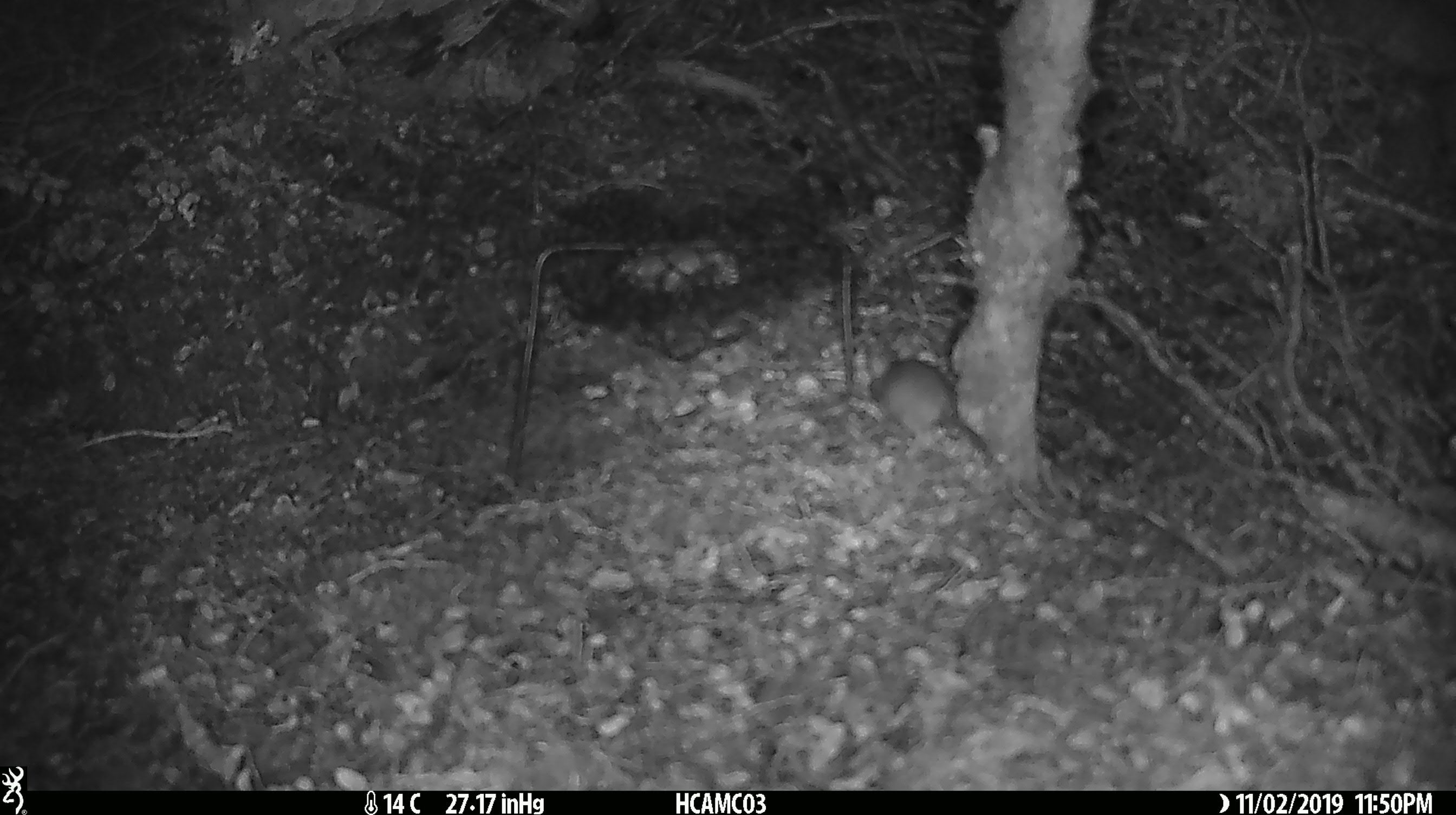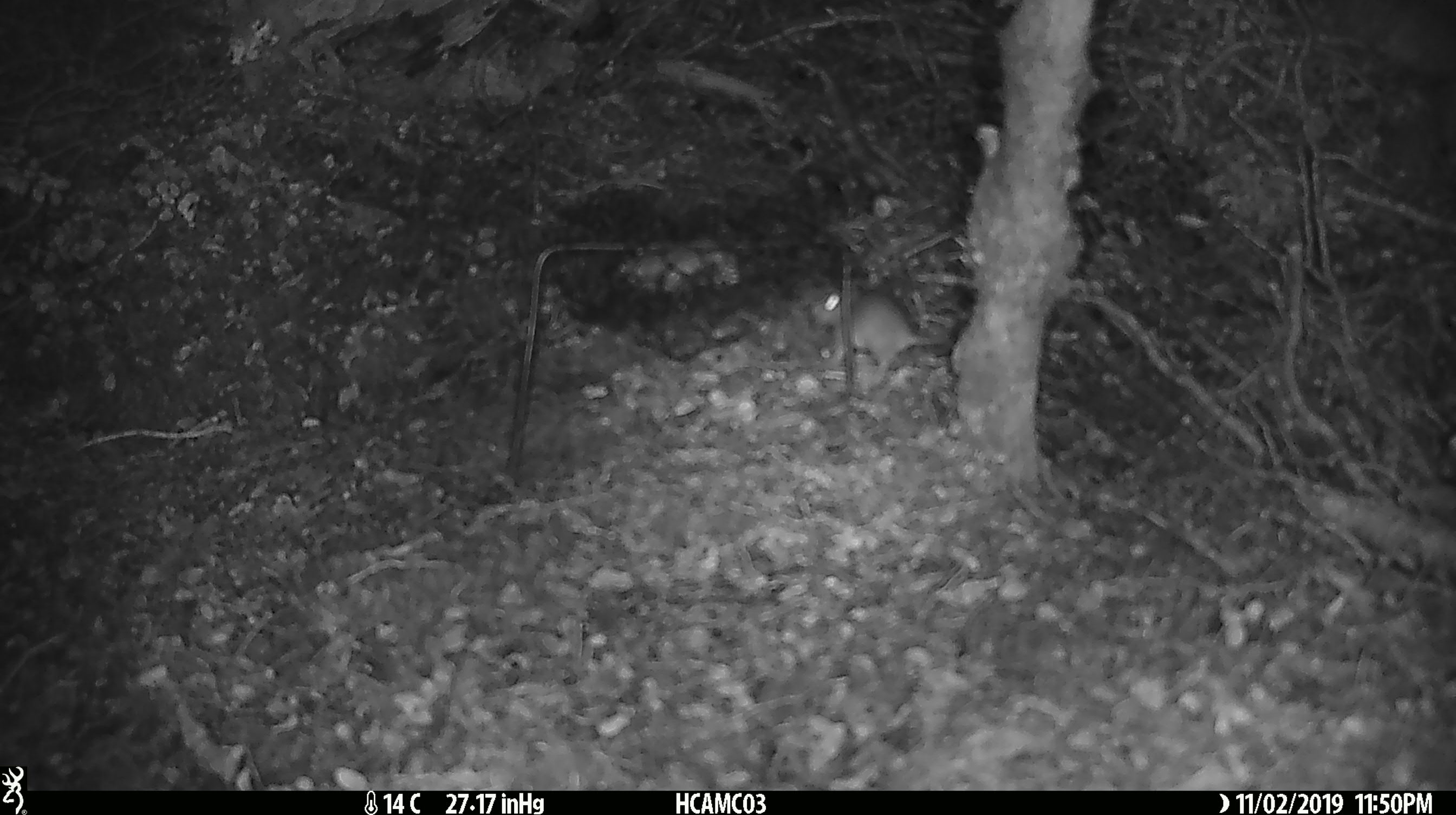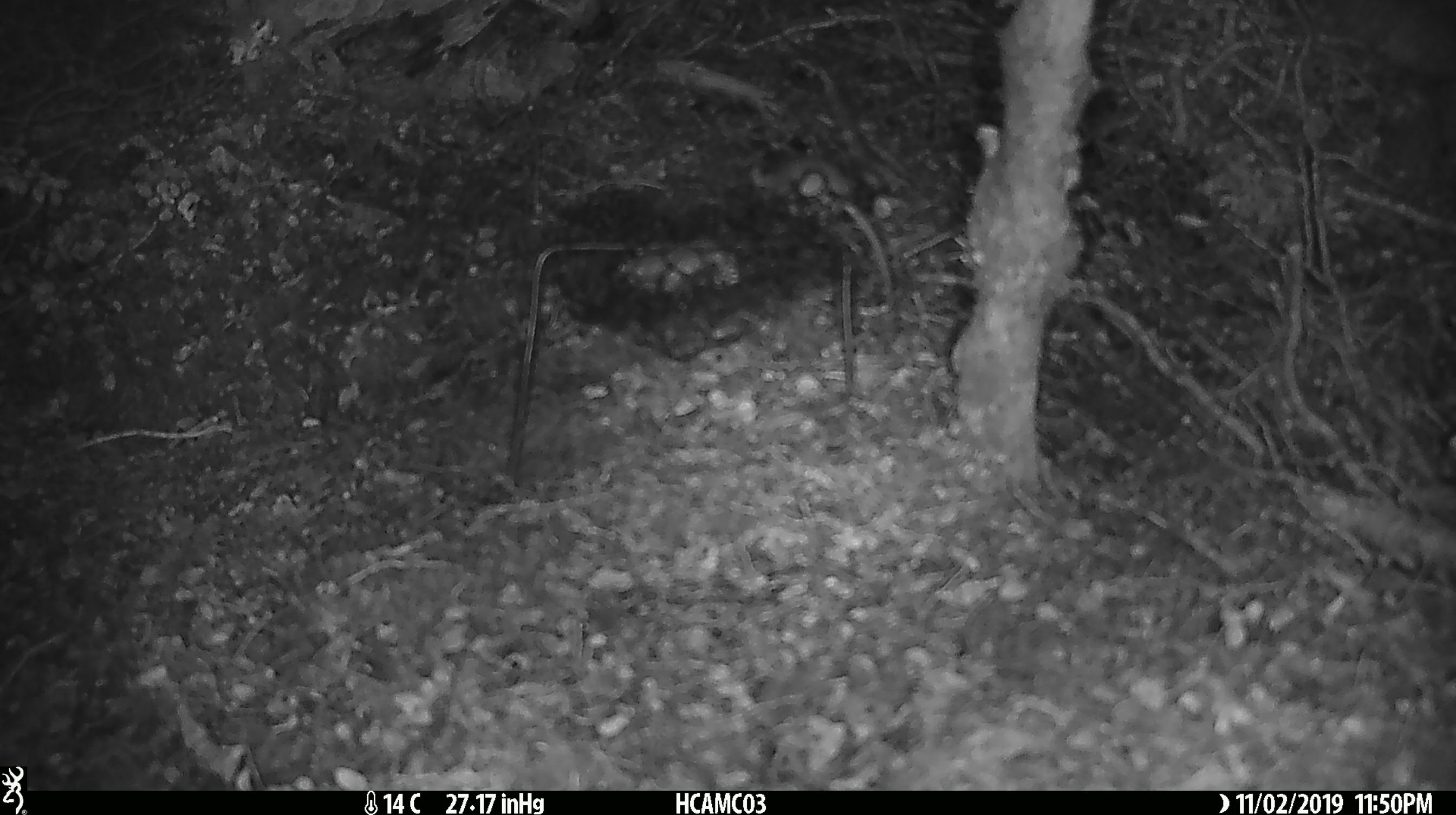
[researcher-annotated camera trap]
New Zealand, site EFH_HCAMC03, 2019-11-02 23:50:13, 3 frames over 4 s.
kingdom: Animalia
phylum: Chordata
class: Mammalia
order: Rodentia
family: Muridae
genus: Mus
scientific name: Mus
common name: mouse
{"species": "mouse (Mus)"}